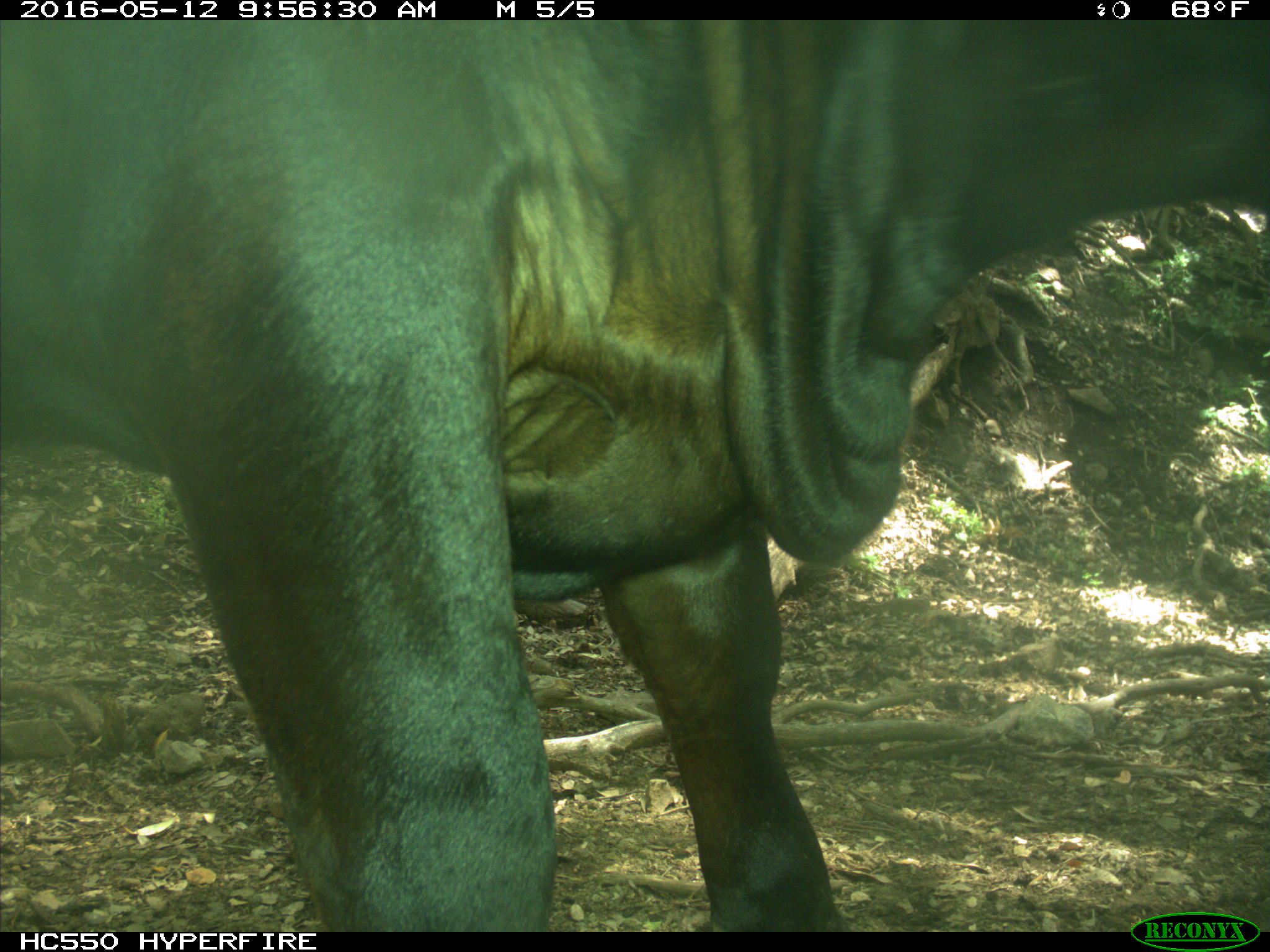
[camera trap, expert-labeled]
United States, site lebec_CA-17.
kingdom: Animalia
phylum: Chordata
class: Mammalia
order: Artiodactyla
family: Bovidae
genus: Bos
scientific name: Bos taurus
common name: domestic cow